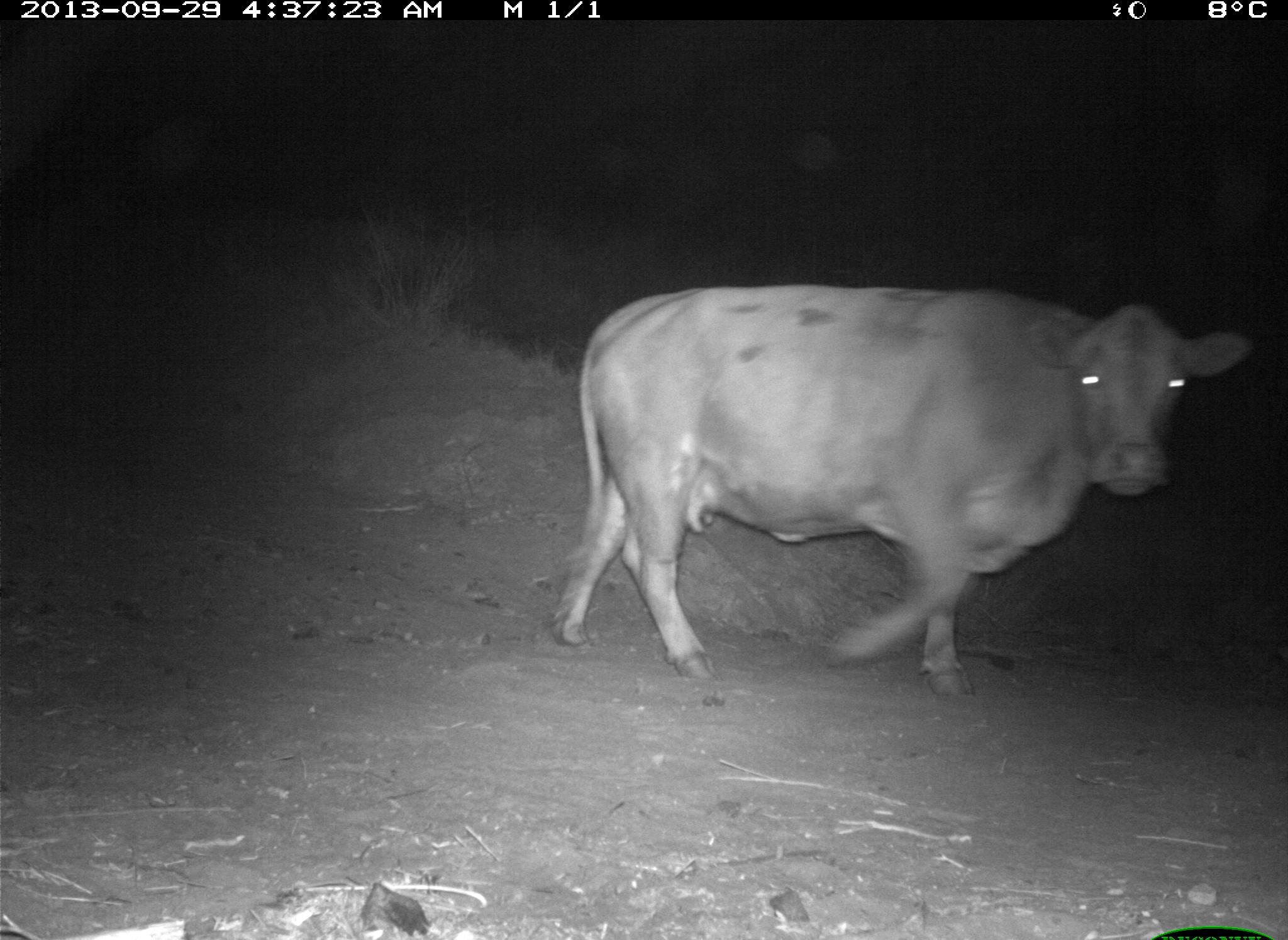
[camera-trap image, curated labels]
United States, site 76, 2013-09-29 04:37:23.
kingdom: Animalia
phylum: Chordata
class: Mammalia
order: Artiodactyla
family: Bovidae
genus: Bos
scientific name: Bos taurus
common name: cow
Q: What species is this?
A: Cow (Bos taurus).